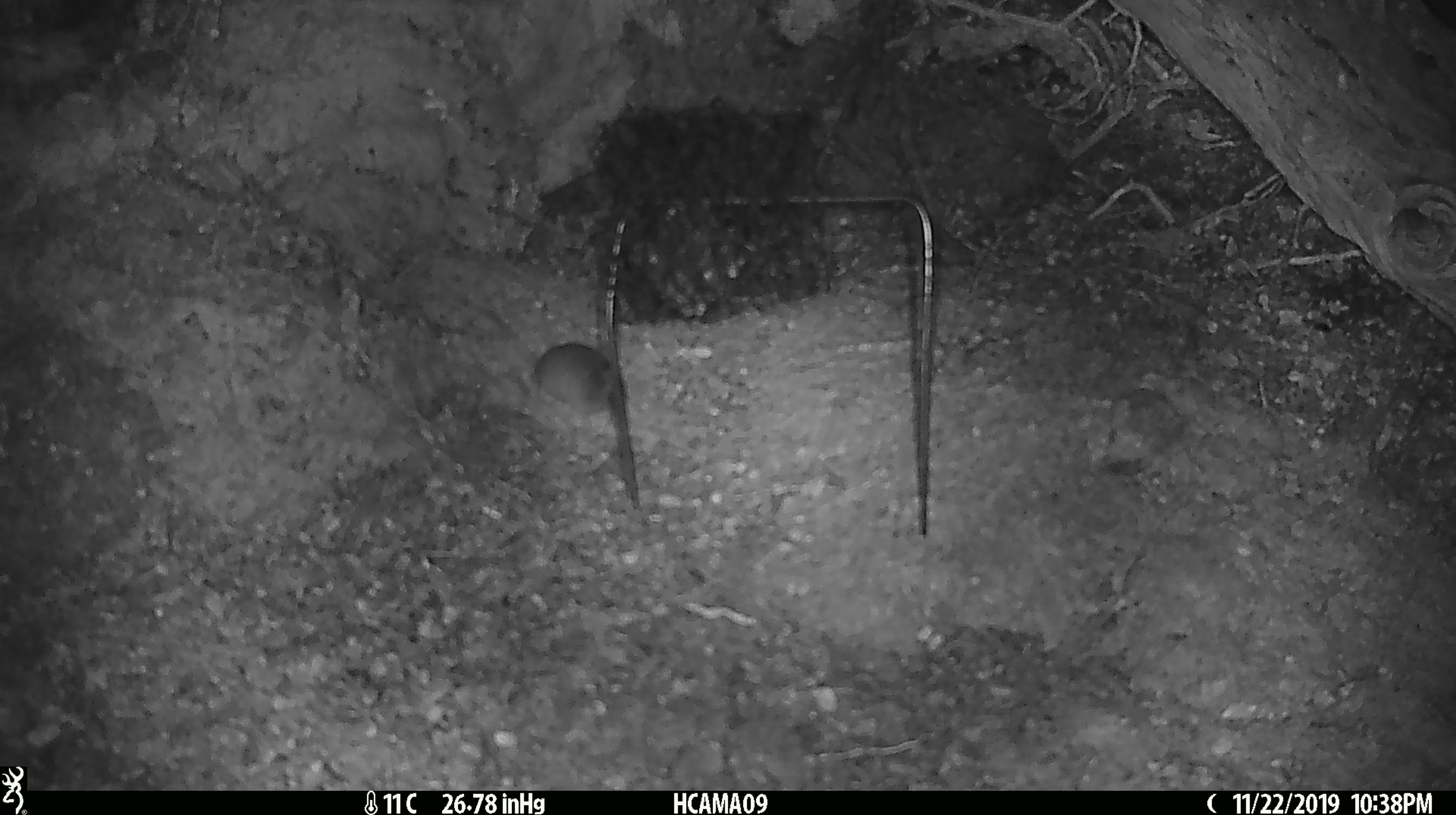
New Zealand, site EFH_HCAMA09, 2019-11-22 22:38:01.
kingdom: Animalia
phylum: Chordata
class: Mammalia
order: Rodentia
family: Muridae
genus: Mus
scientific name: Mus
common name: mouse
Mouse (Mus).